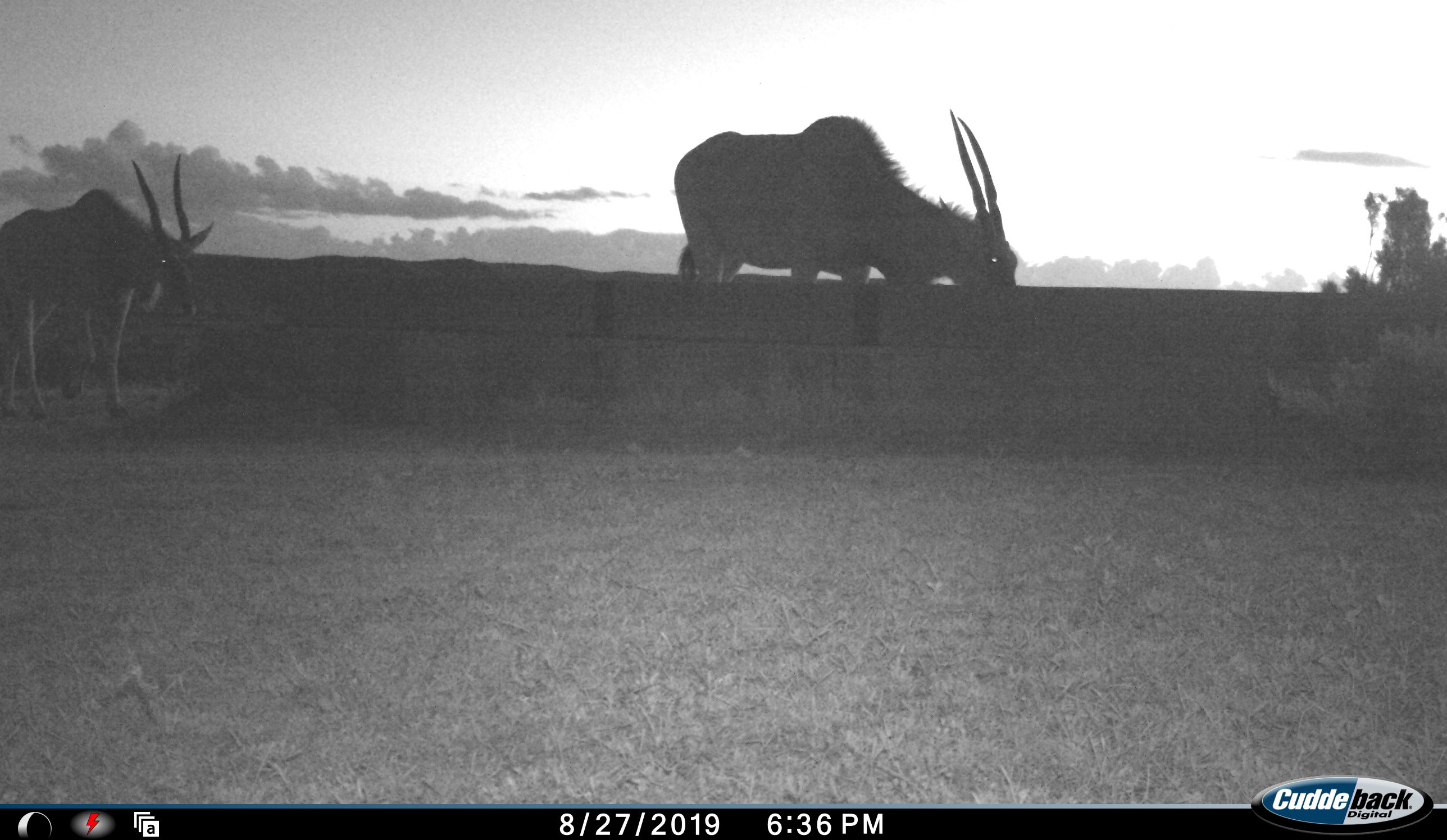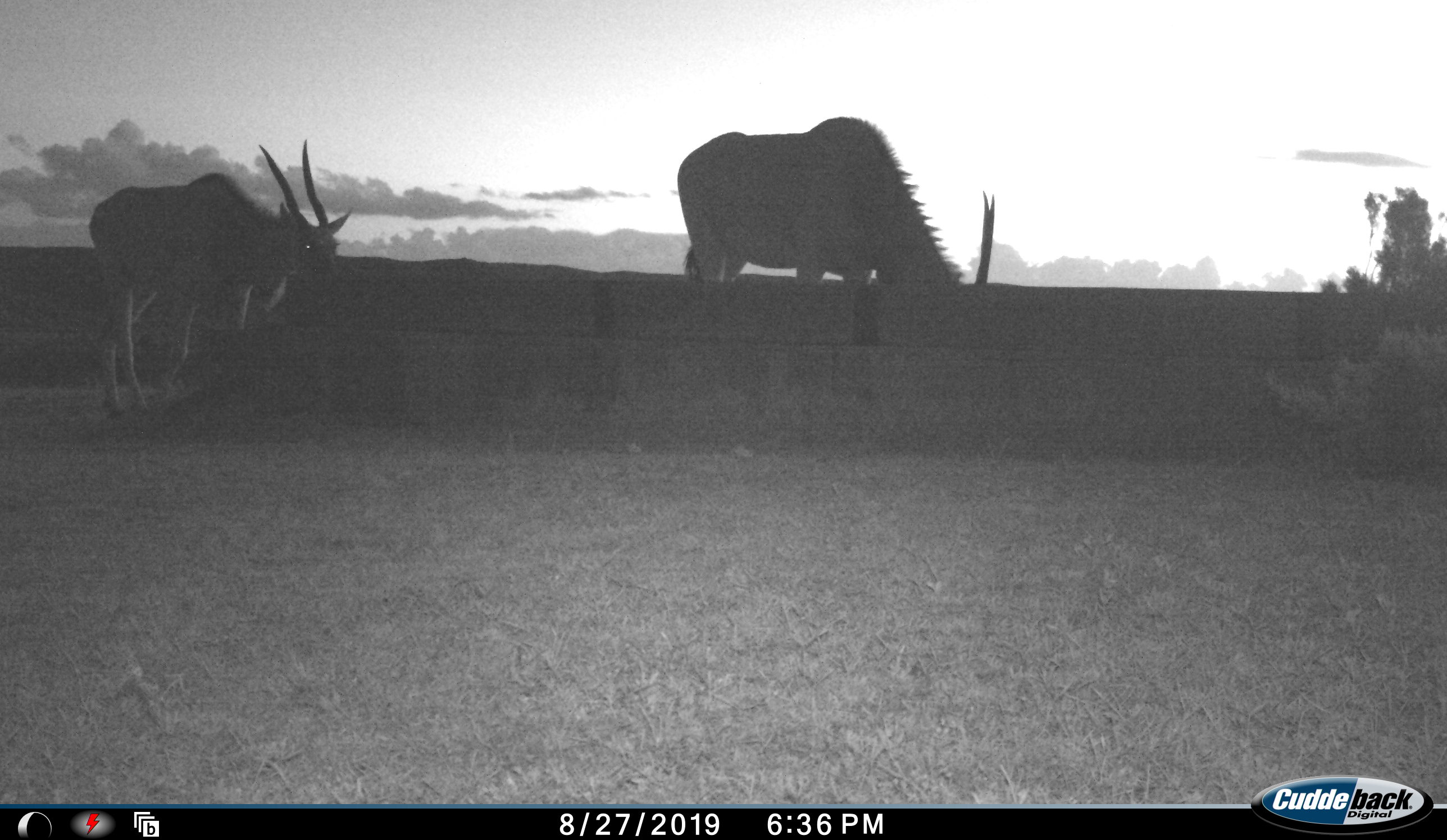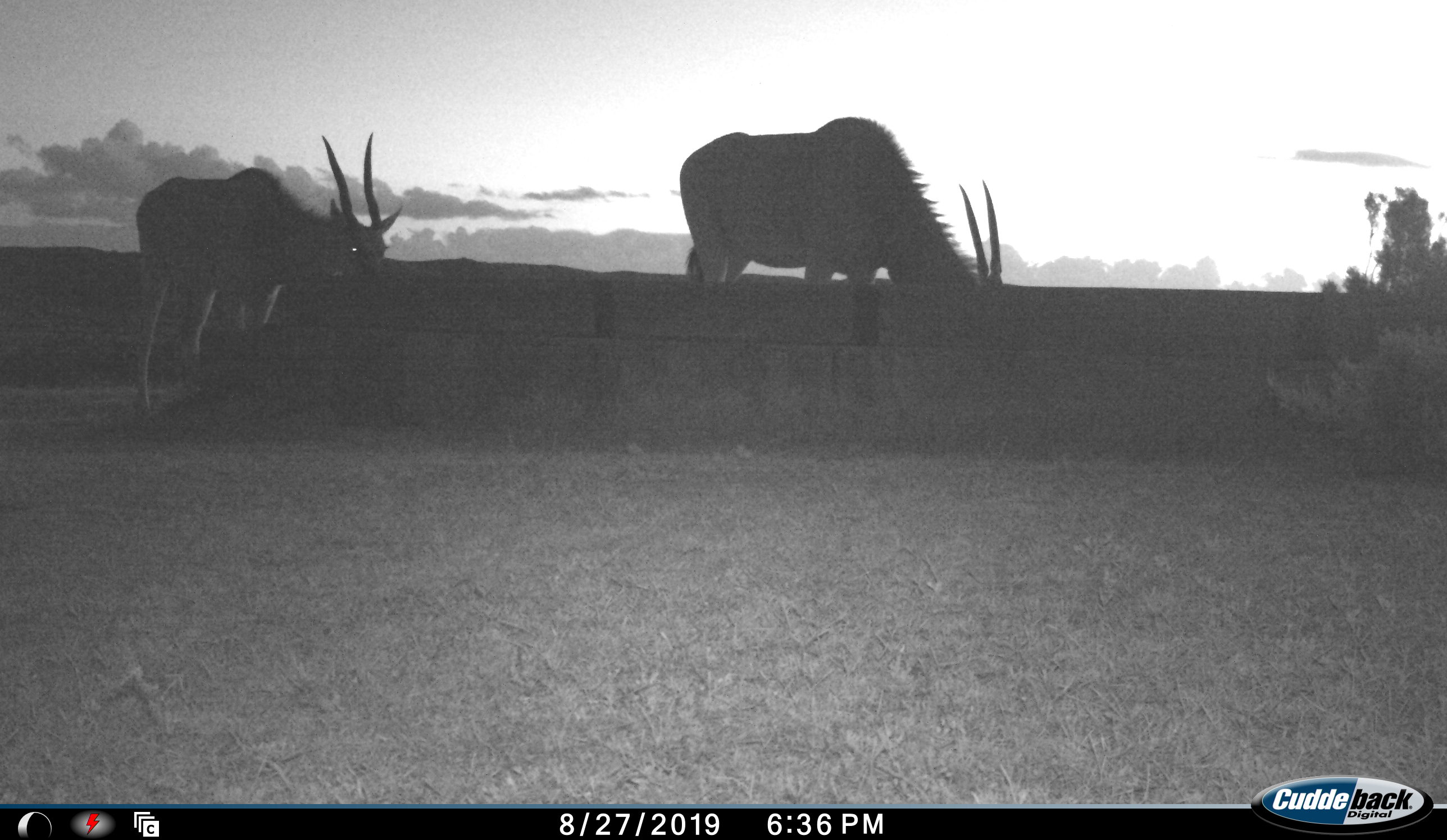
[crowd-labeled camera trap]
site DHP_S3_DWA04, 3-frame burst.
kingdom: Animalia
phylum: Chordata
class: Mammalia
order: Artiodactyla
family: Bovidae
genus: Tragelaphus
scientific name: Tragelaphus oryx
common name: eland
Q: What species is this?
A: Eland (Tragelaphus oryx).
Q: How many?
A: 2.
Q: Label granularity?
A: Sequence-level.